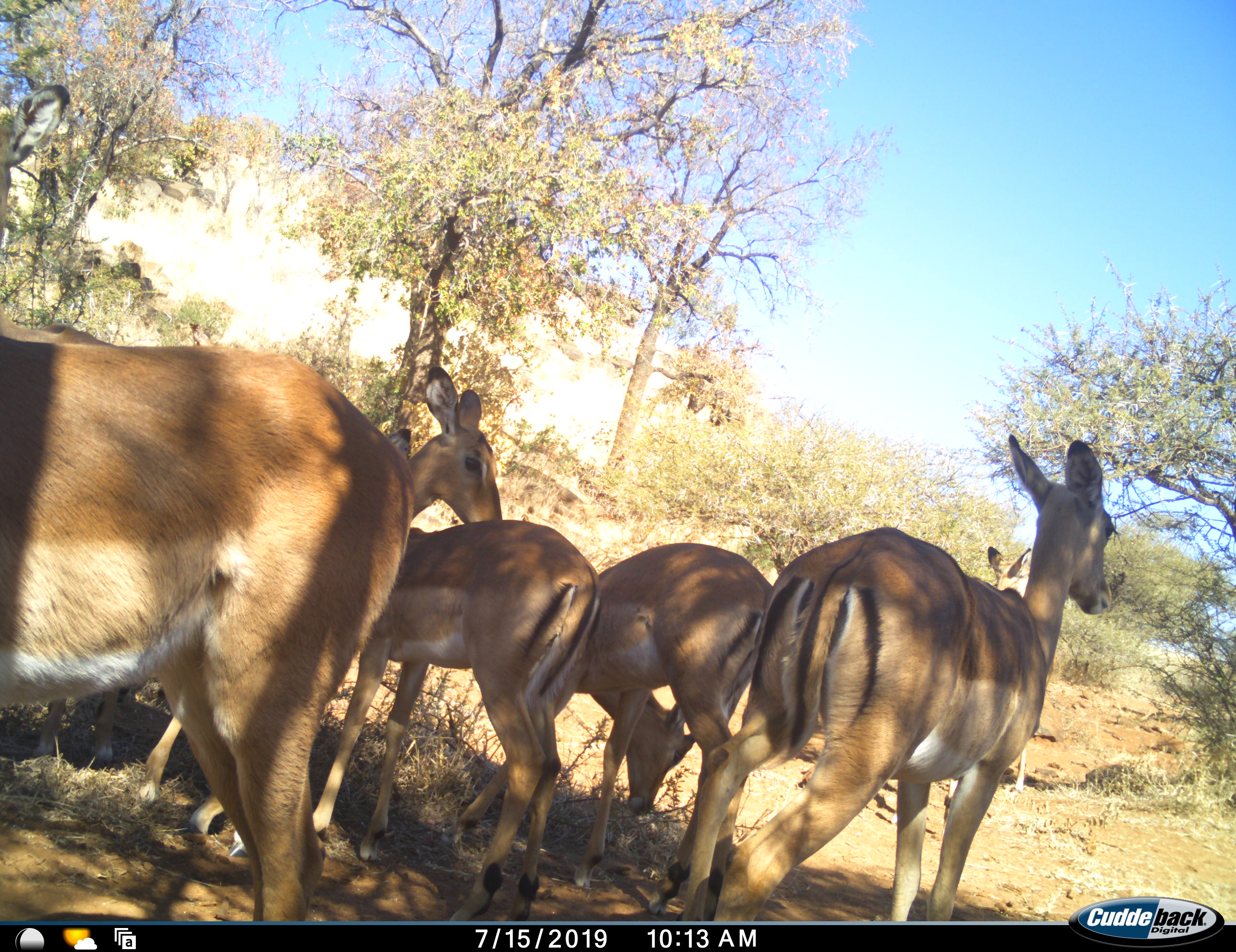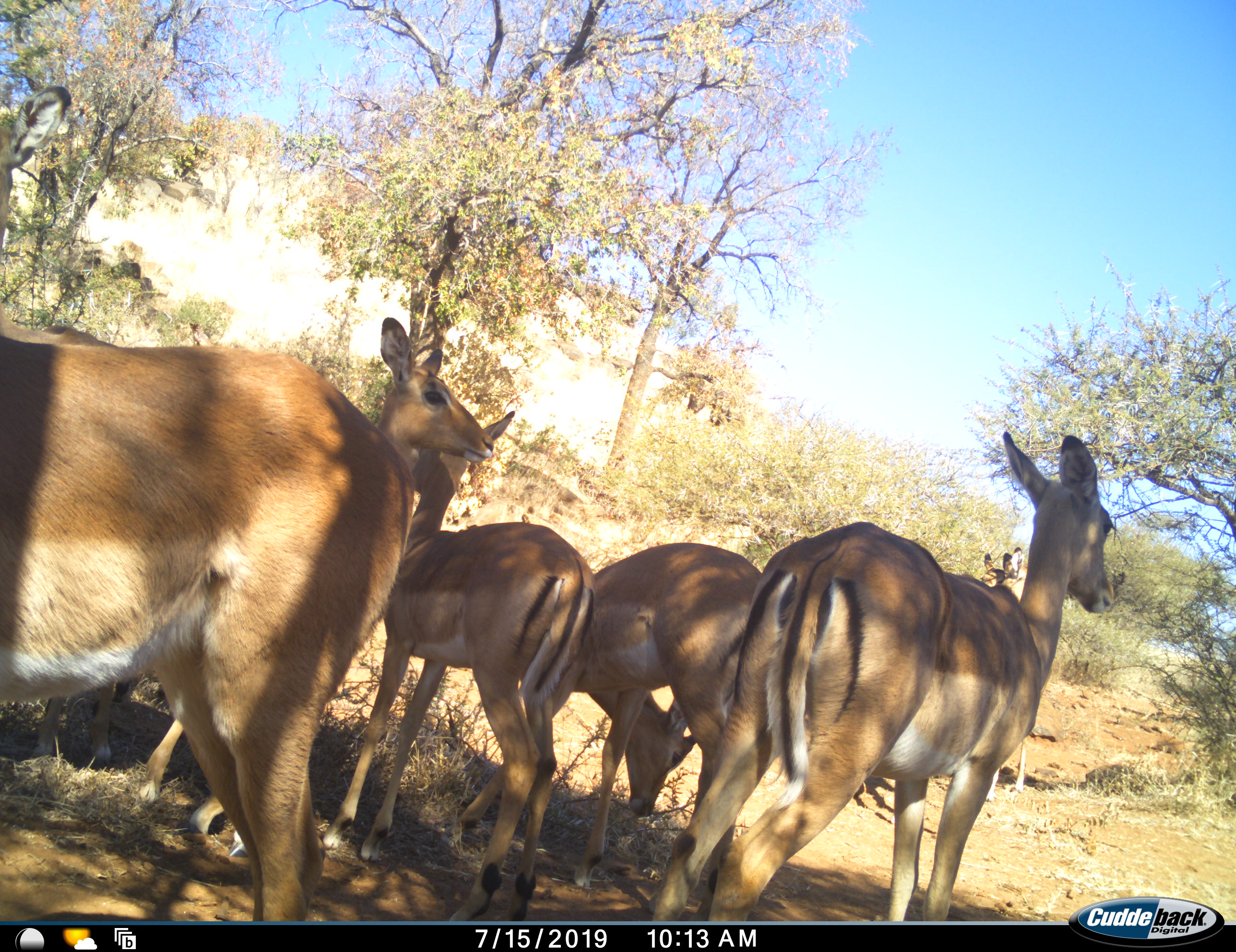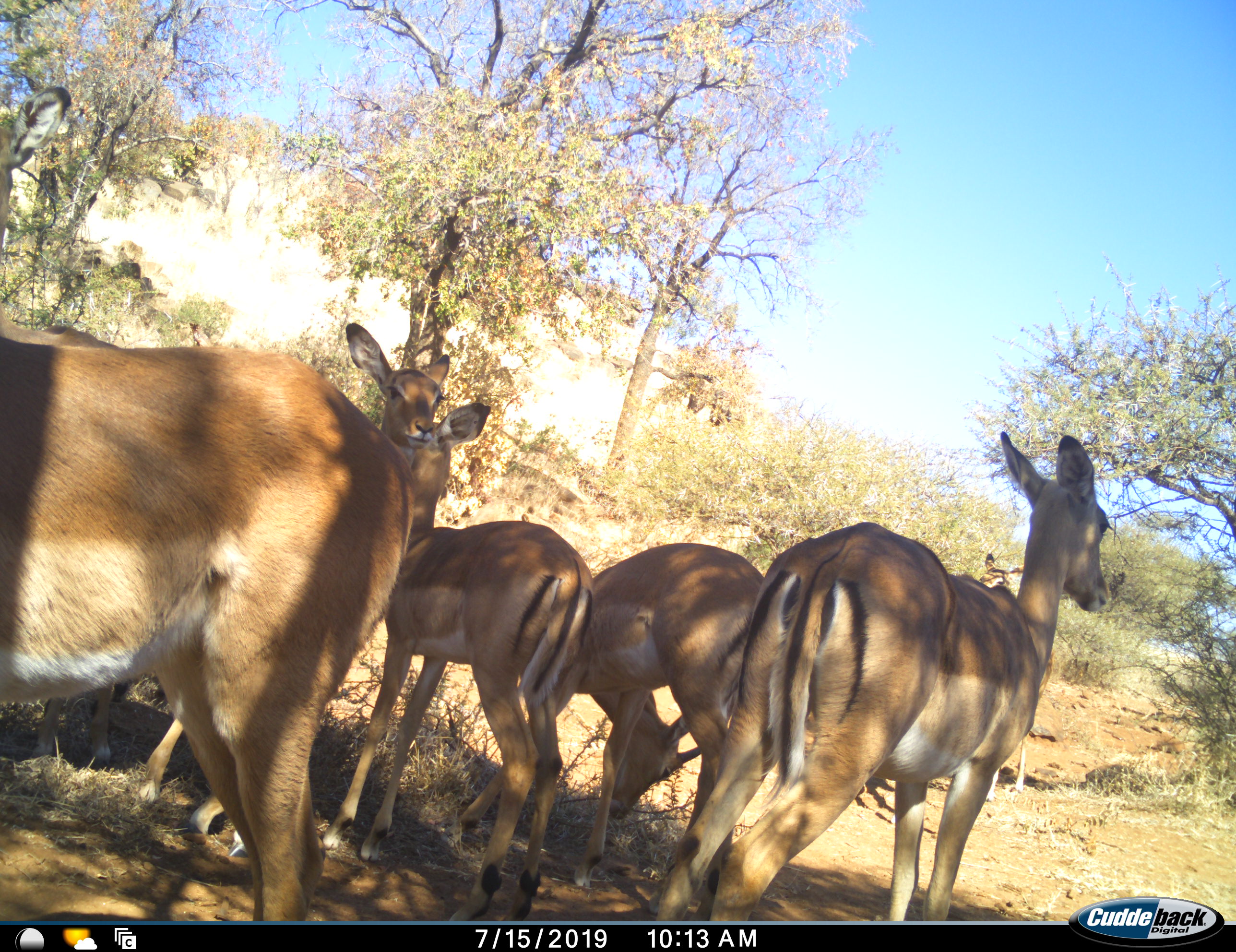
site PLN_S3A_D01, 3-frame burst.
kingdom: Animalia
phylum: Chordata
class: Mammalia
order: Artiodactyla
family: Bovidae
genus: Aepyceros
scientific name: Aepyceros melampus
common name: impala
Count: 6.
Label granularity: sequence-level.